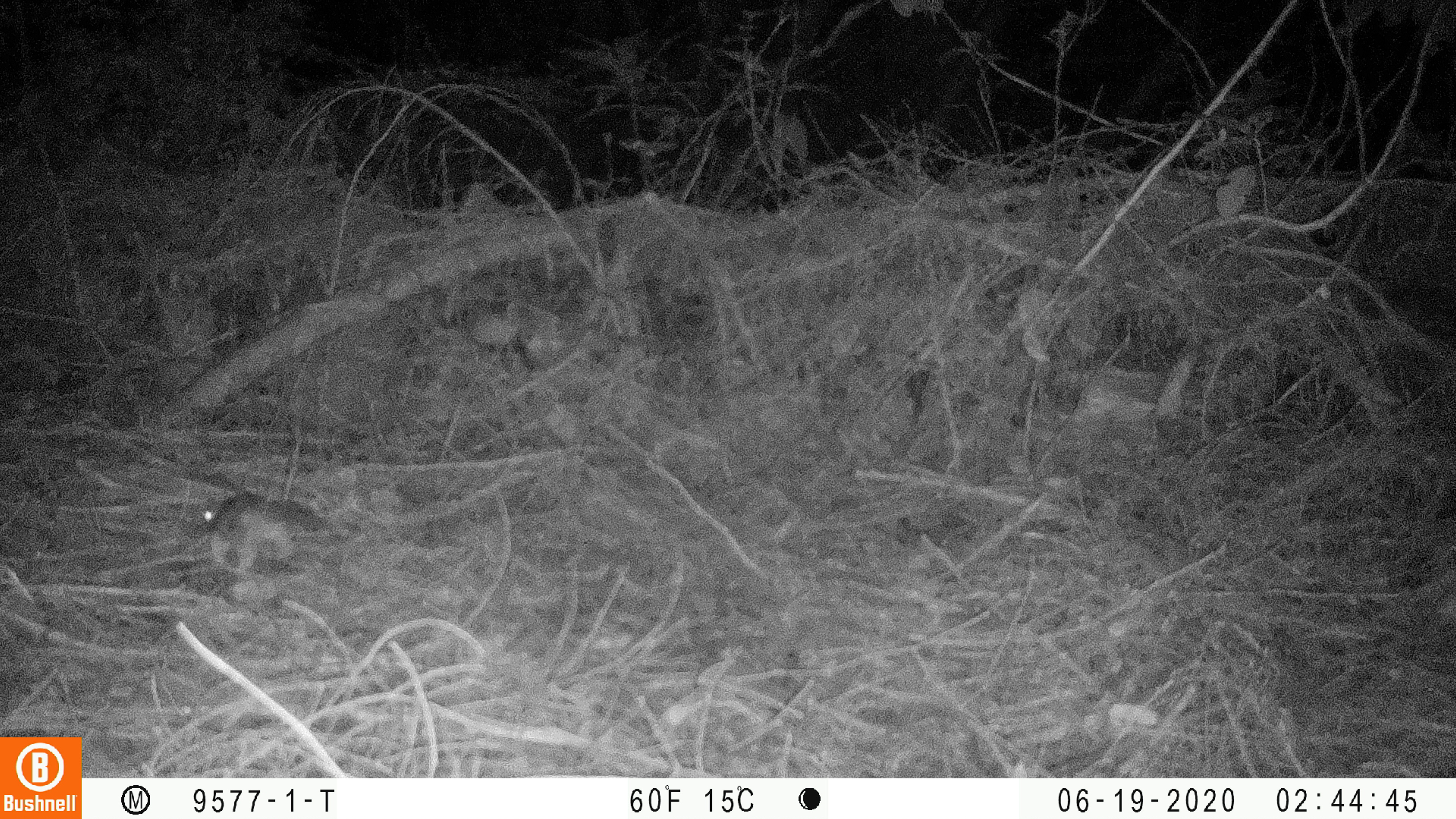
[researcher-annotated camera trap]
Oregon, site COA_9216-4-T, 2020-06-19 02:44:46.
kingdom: Animalia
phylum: Chordata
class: Mammalia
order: Rodentia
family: Sciuridae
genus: Glaucomys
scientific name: Glaucomys oregonensis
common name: humboldt's flying squirrel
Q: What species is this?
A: Humboldt's flying squirrel (Glaucomys oregonensis).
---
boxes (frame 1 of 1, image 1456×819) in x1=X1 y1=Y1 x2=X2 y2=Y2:
humboldt's flying squirrel: x1=186 y1=476 x2=357 y2=589